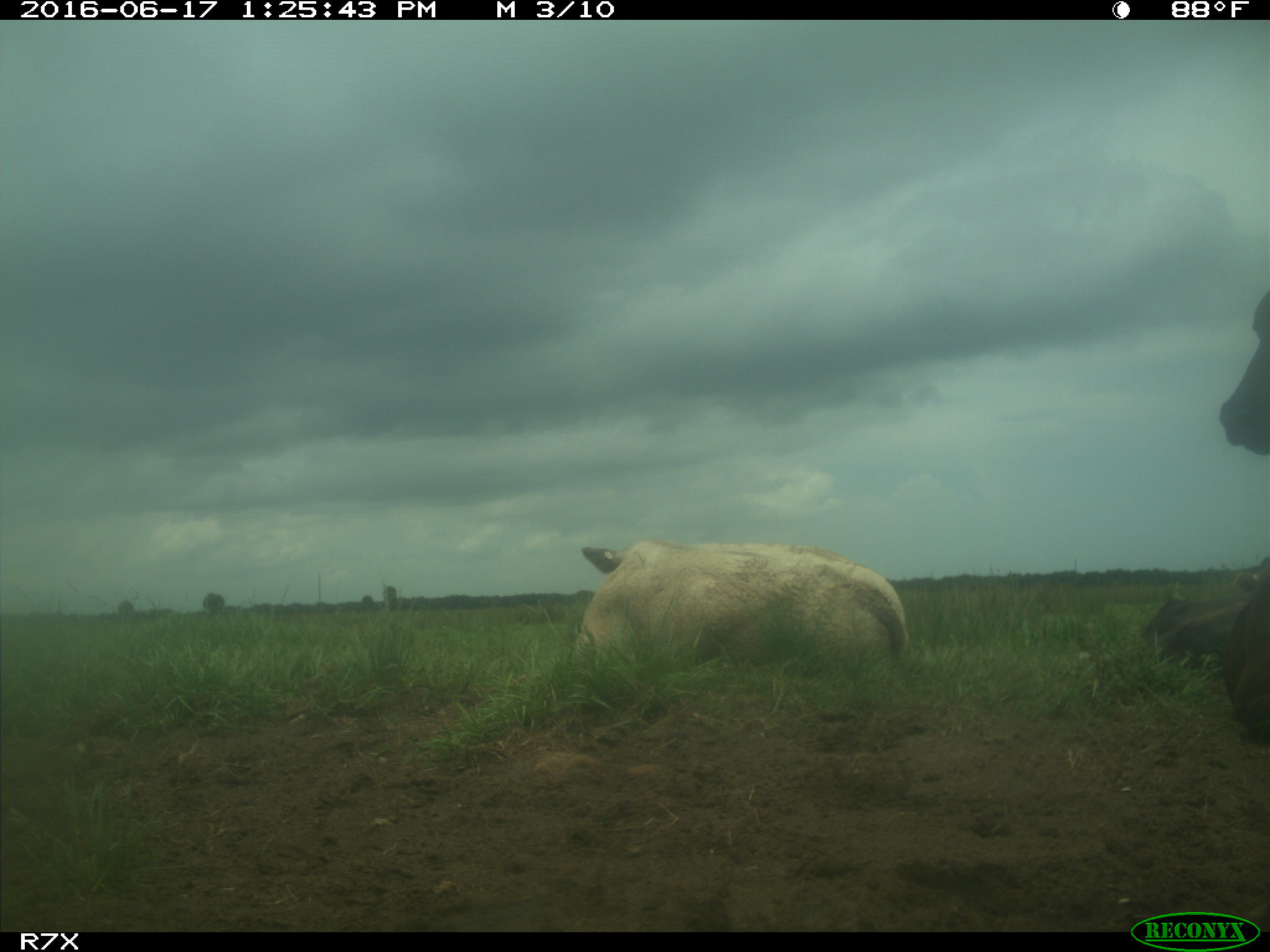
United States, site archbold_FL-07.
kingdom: Animalia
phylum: Chordata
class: Mammalia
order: Artiodactyla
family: Bovidae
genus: Bos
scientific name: Bos taurus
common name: domestic cow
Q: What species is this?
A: Bos taurus (domestic cow).